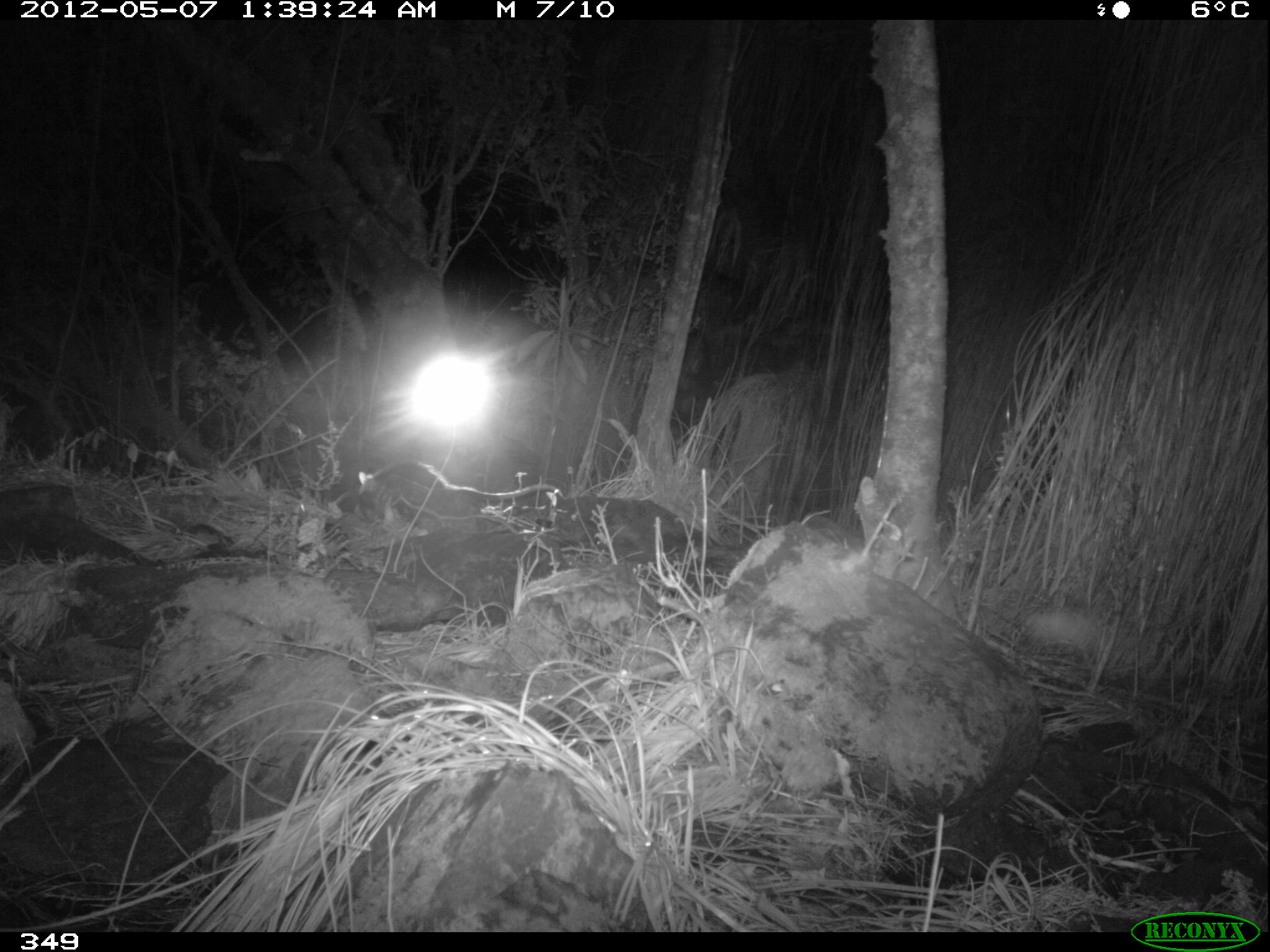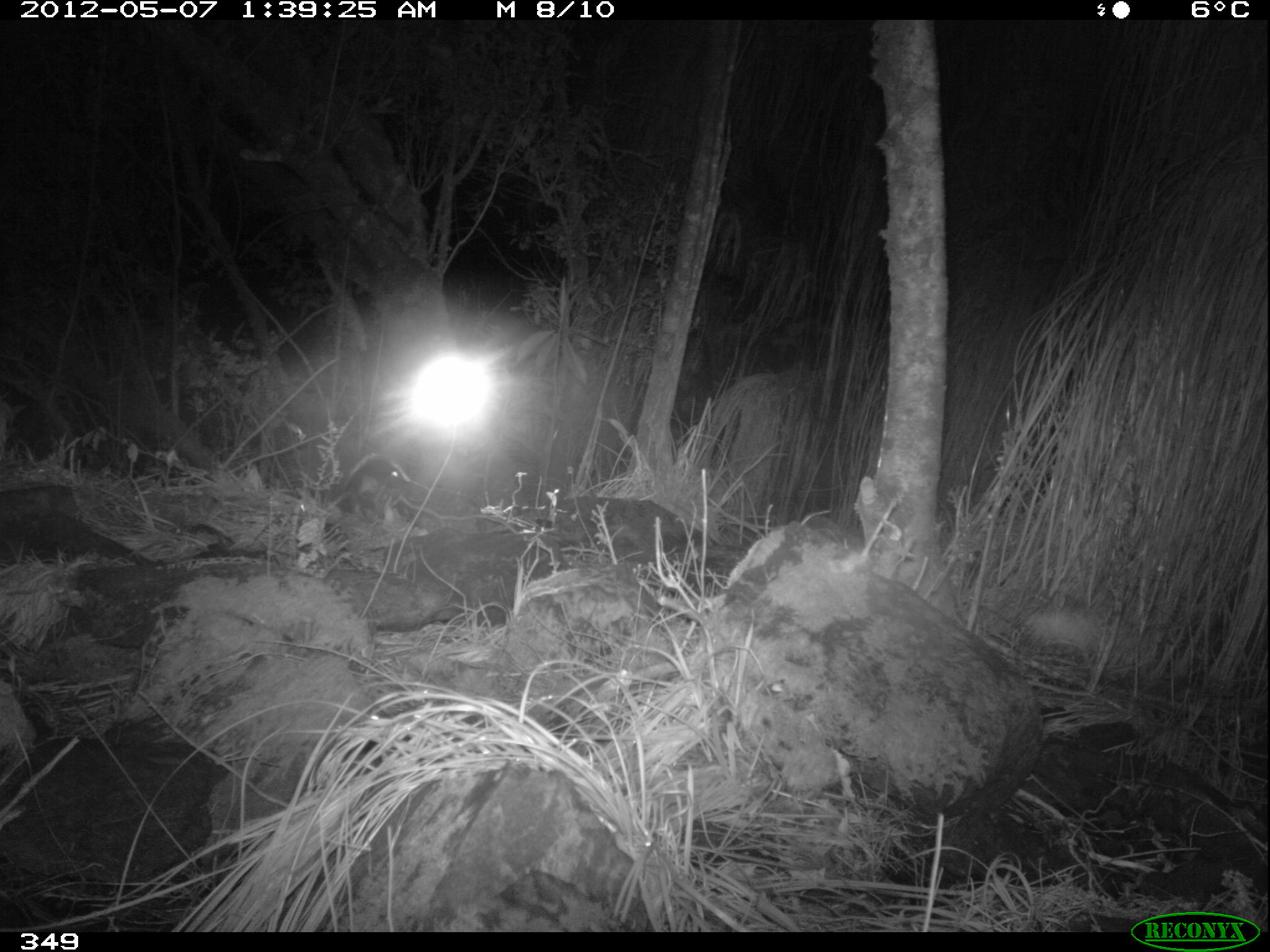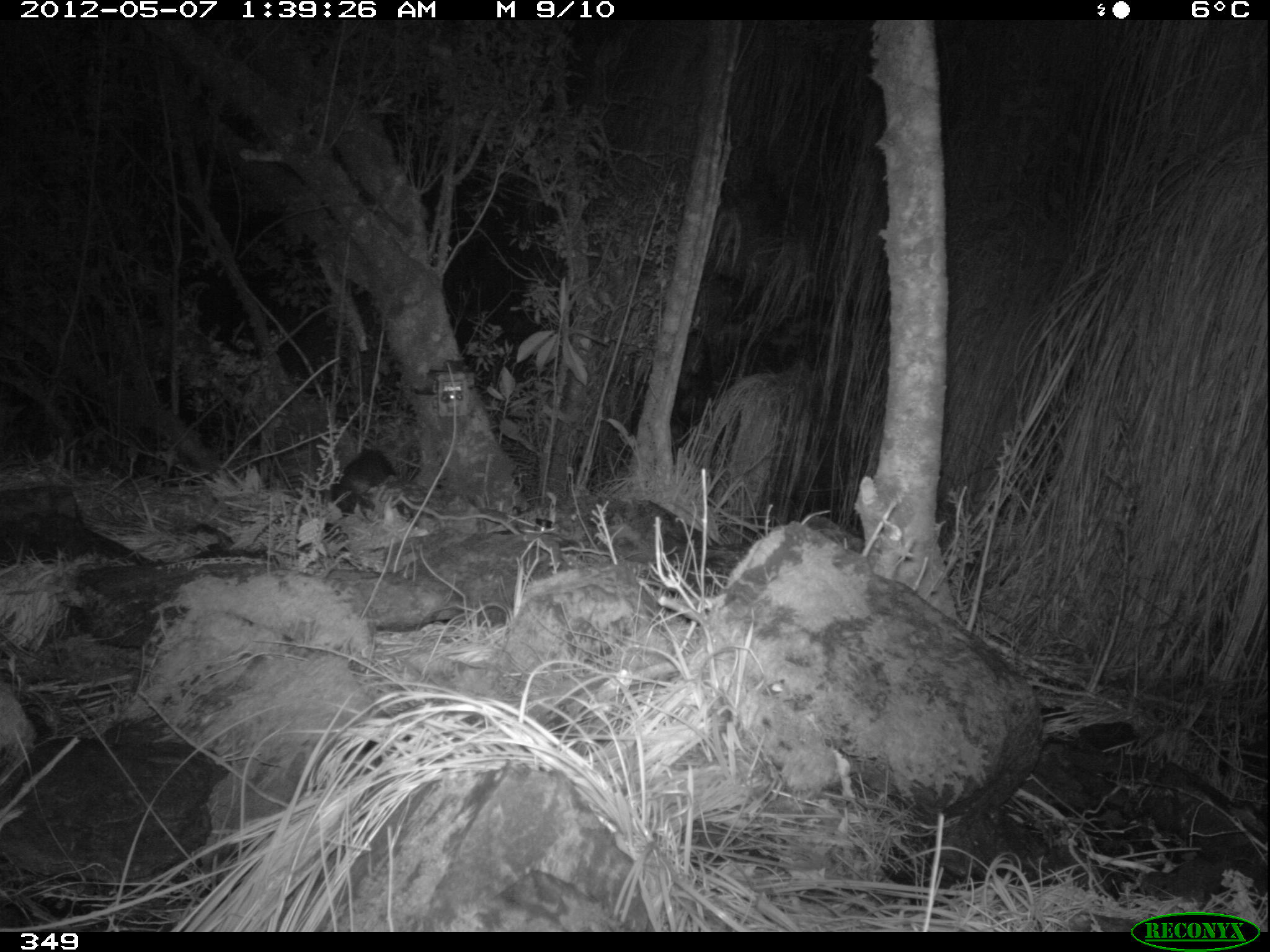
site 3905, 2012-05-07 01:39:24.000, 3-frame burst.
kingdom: Animalia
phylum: Chordata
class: Mammalia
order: Didelphimorphia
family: Didelphidae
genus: Didelphis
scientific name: Didelphis pernigra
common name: andean white-eared opossum